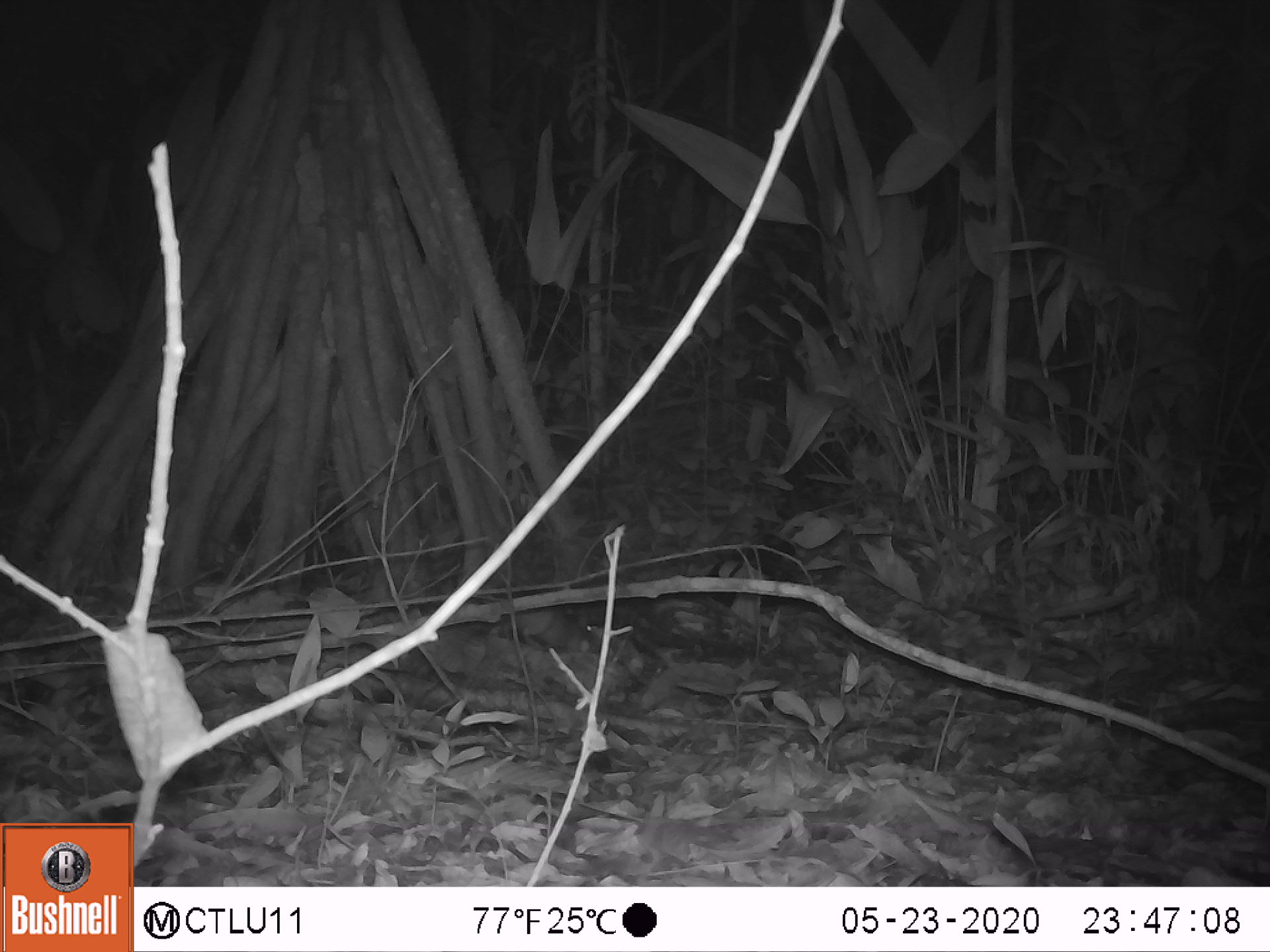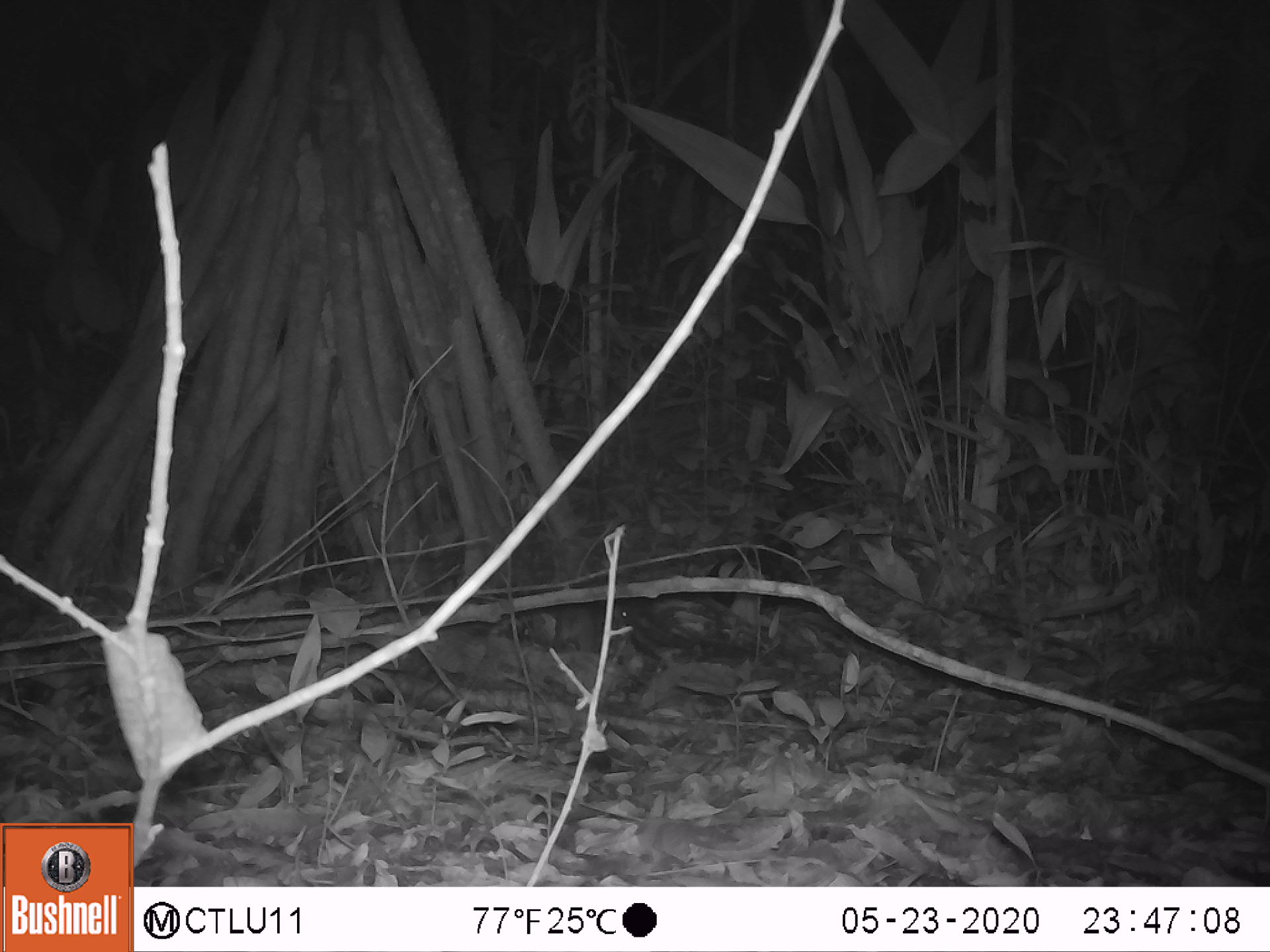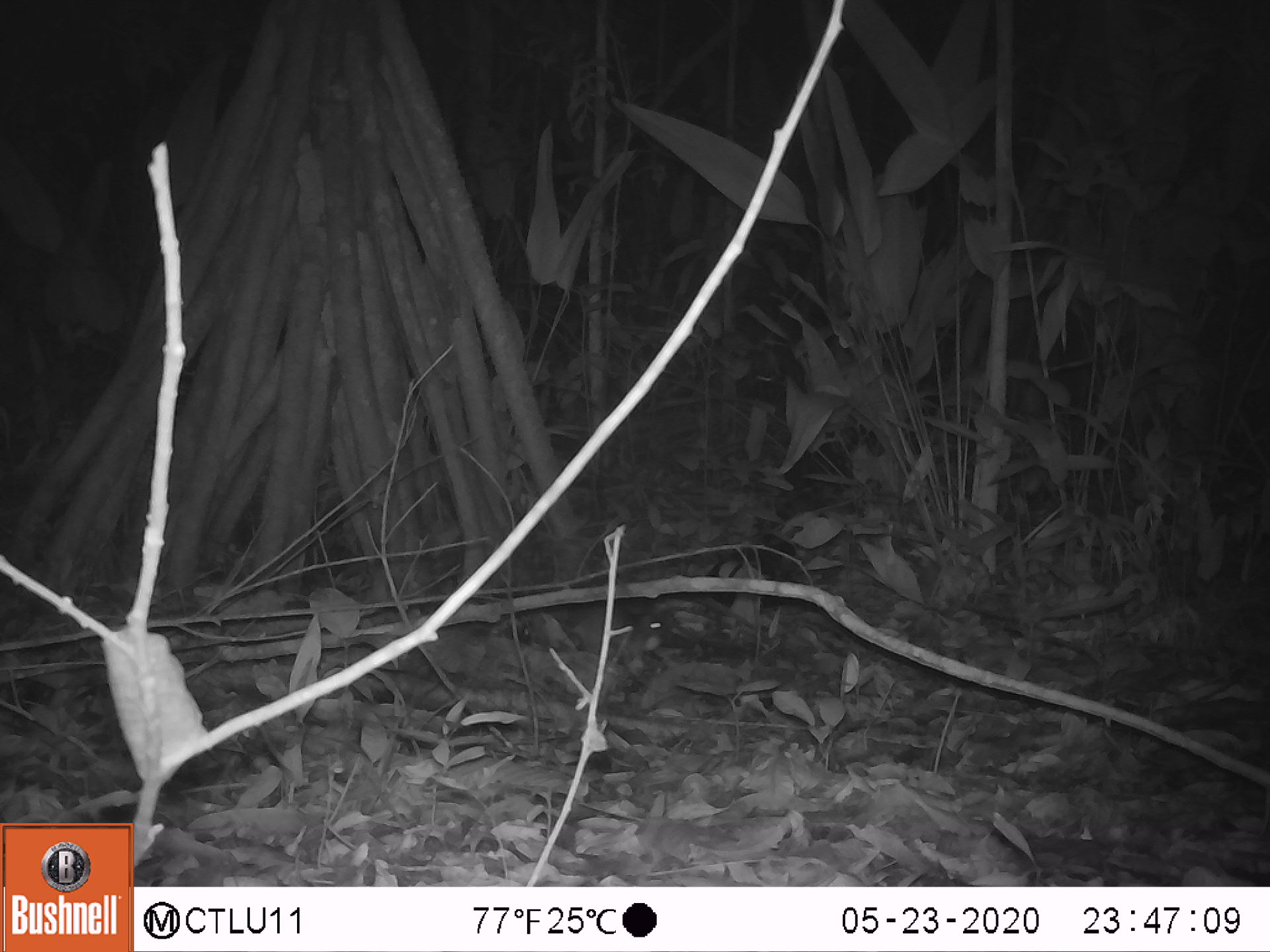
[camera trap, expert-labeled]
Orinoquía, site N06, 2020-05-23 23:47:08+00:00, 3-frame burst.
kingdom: Animalia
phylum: Chordata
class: Mammalia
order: Rodentia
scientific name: Rodentia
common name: rodent